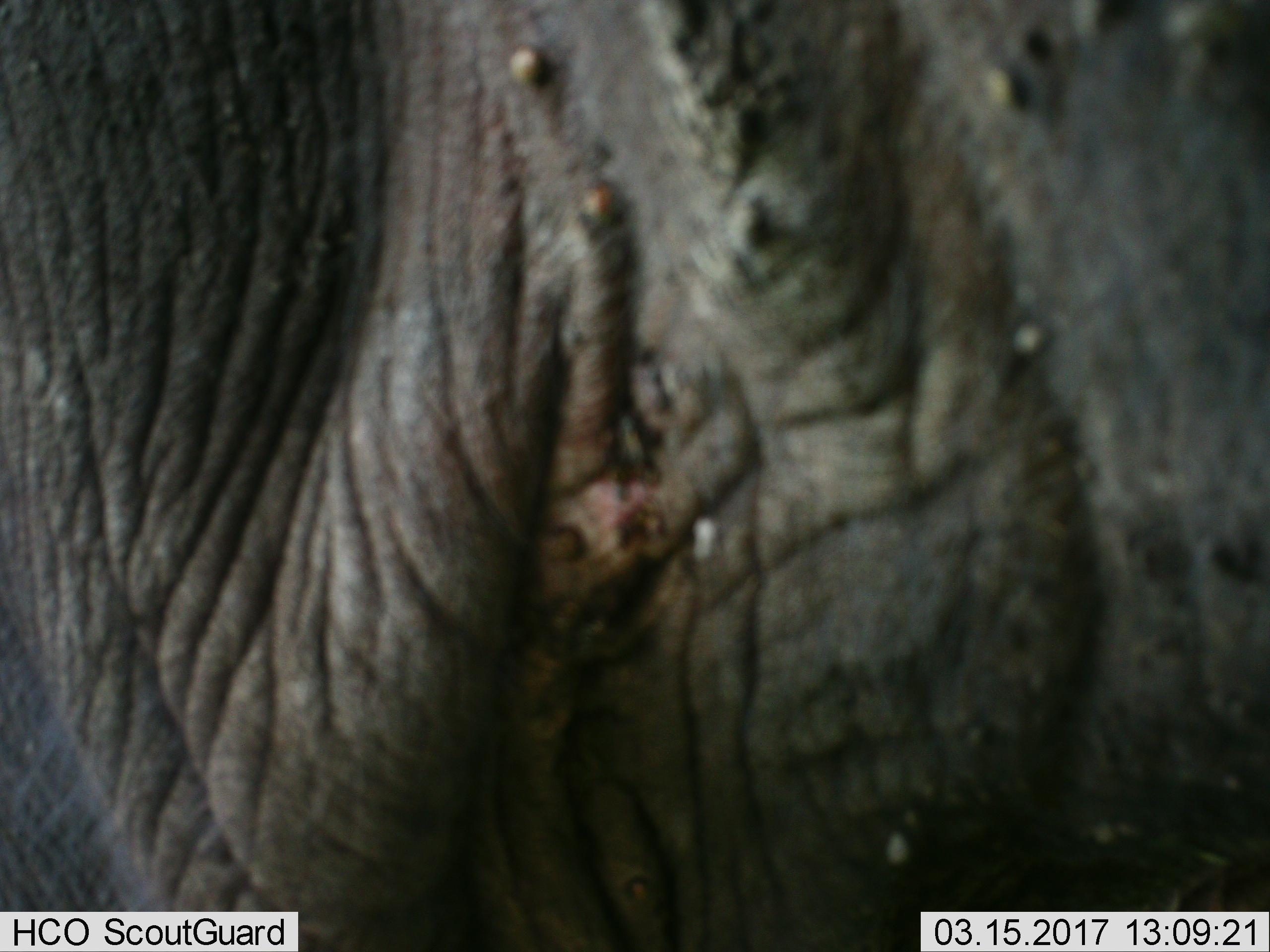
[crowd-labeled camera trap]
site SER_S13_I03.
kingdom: Animalia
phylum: Chordata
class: Mammalia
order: Proboscidea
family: Elephantidae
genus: Loxodonta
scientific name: Loxodonta africana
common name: african bush elephant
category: elephant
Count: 1.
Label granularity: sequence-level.